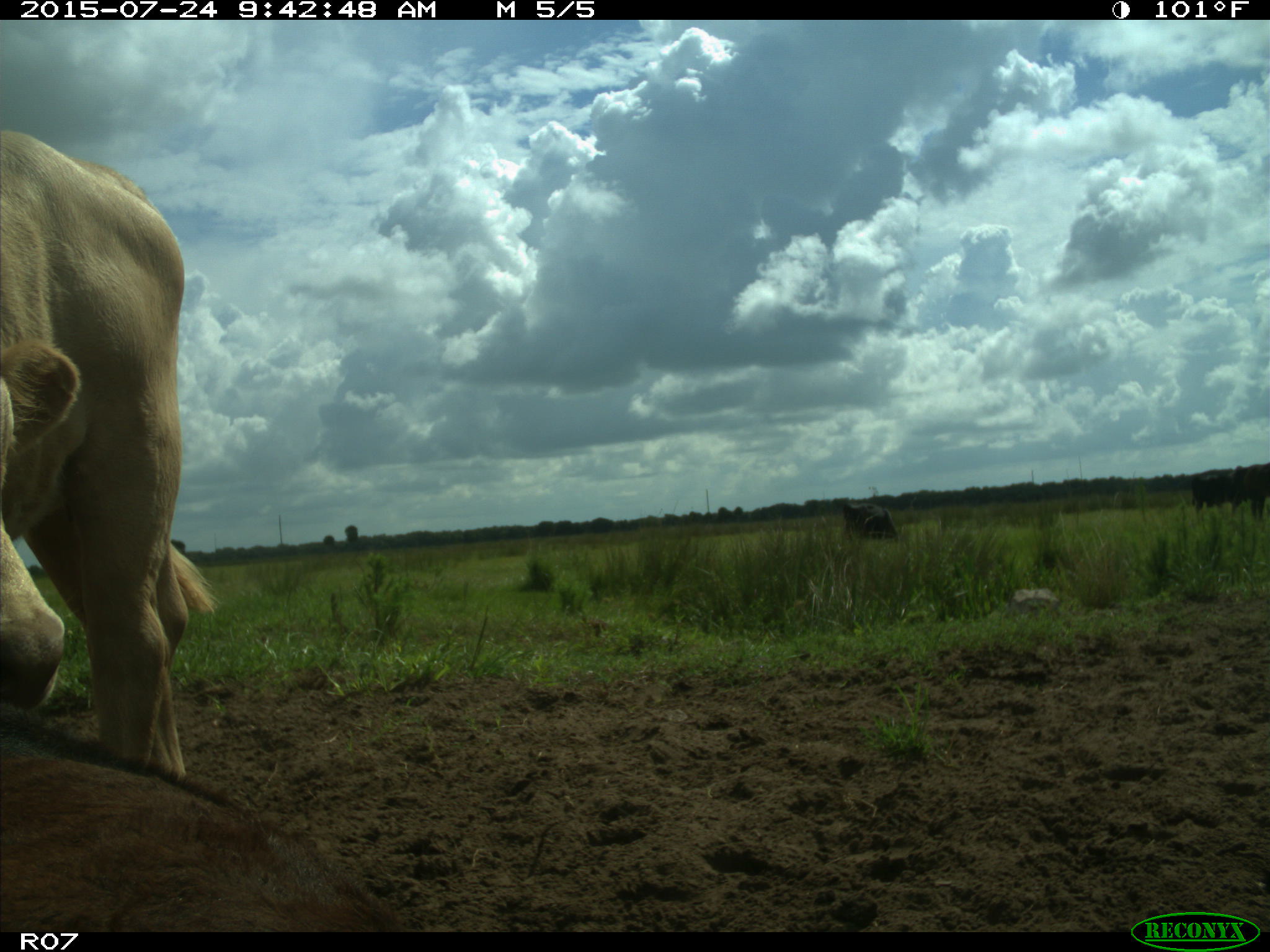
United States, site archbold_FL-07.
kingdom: Animalia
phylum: Chordata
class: Mammalia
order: Artiodactyla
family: Bovidae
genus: Bos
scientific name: Bos taurus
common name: domestic cow